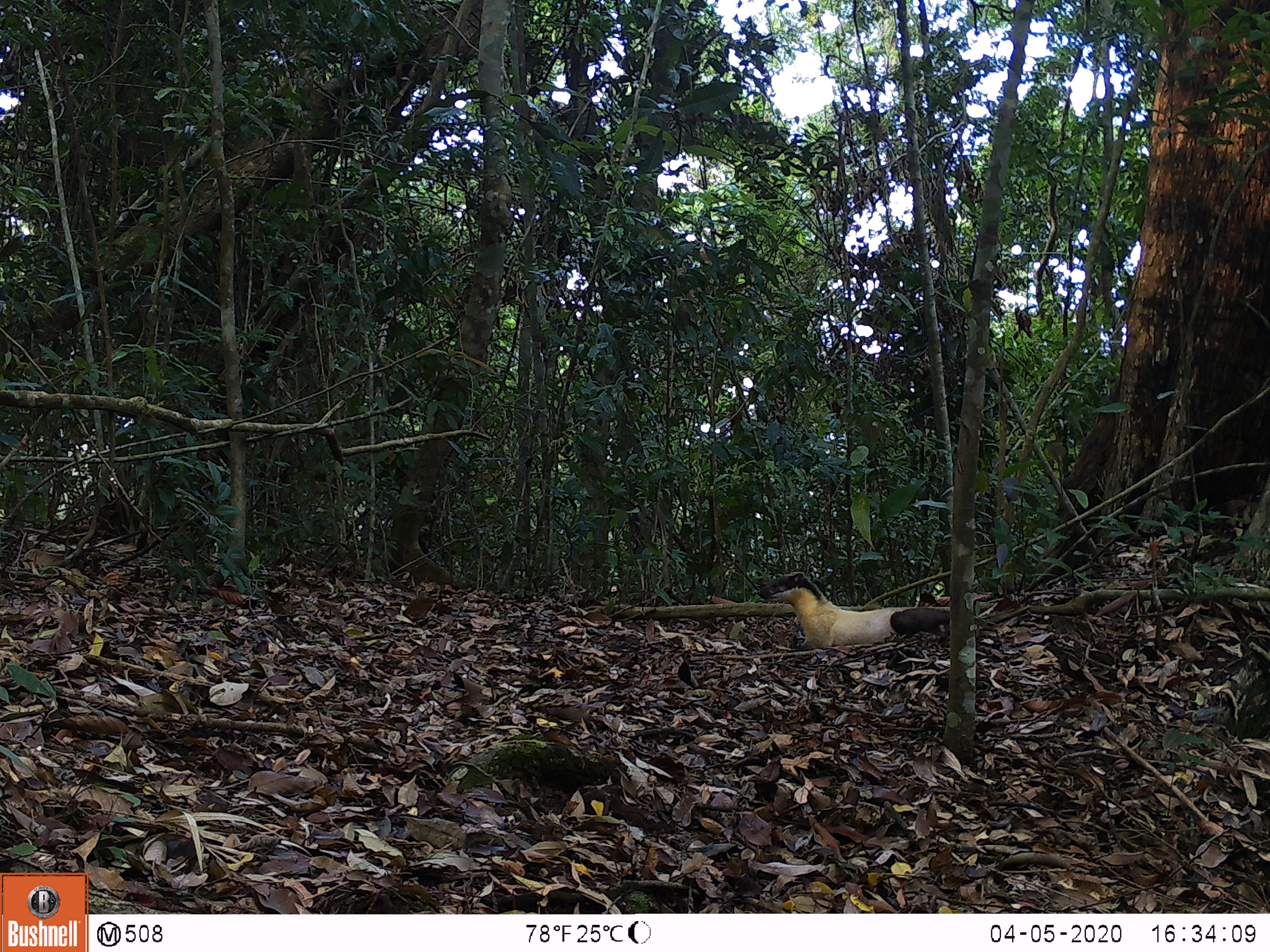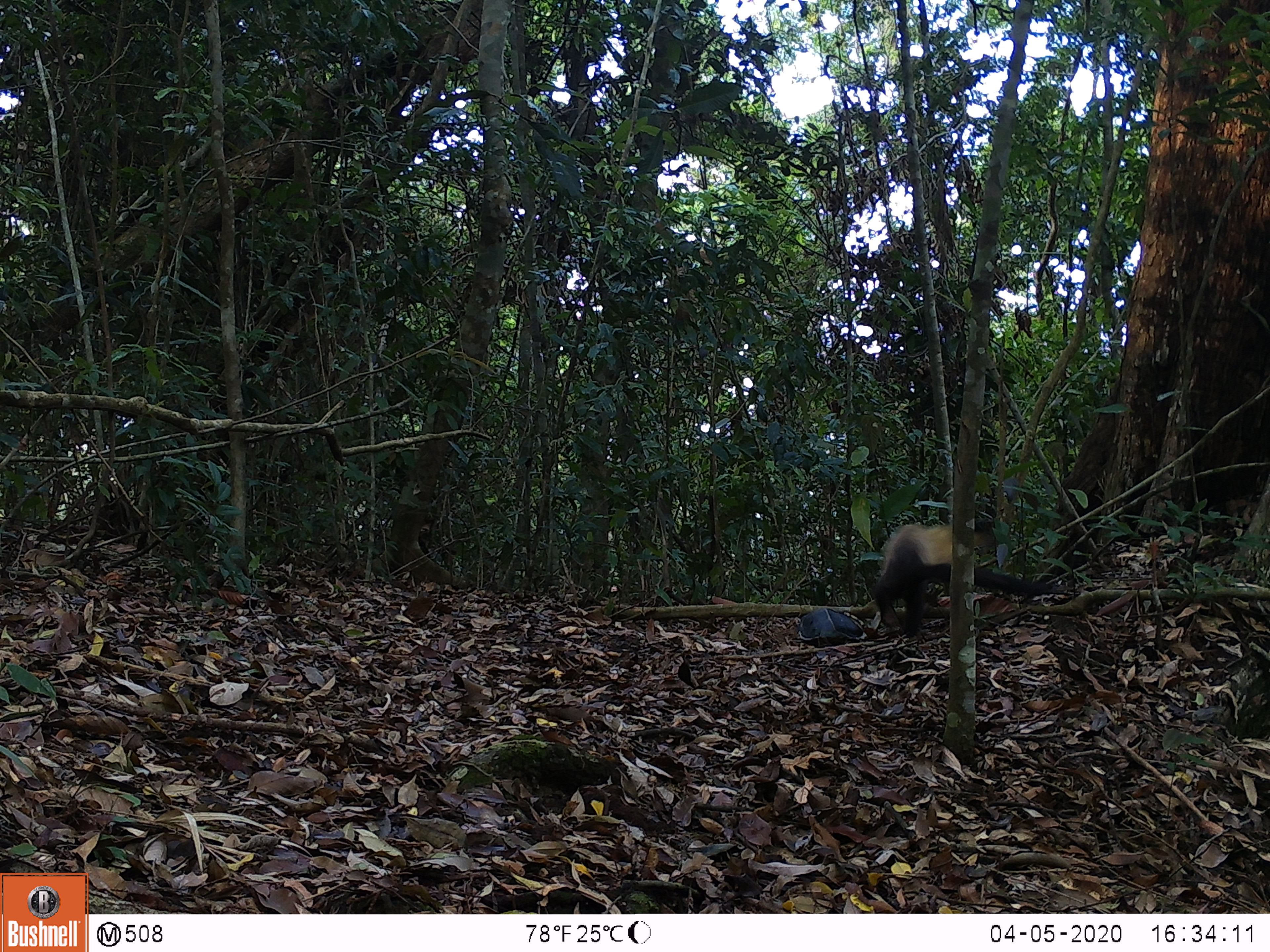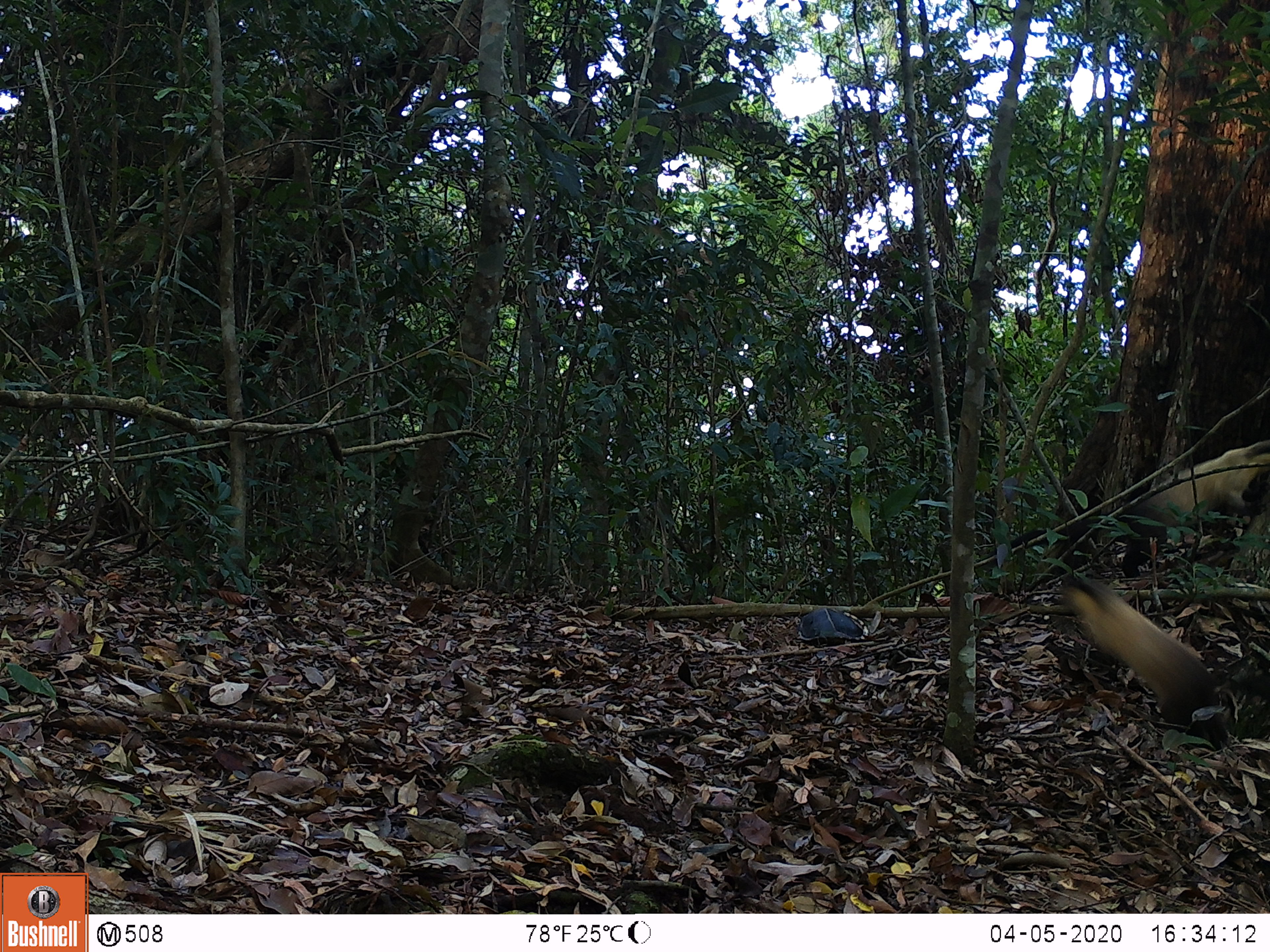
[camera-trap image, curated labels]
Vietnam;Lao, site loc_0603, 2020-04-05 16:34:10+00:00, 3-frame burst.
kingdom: Animalia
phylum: Chordata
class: Mammalia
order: Carnivora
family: Mustelidae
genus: Martes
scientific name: Martes flavigula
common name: yellow-throated marten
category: yellow throated marten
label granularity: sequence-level